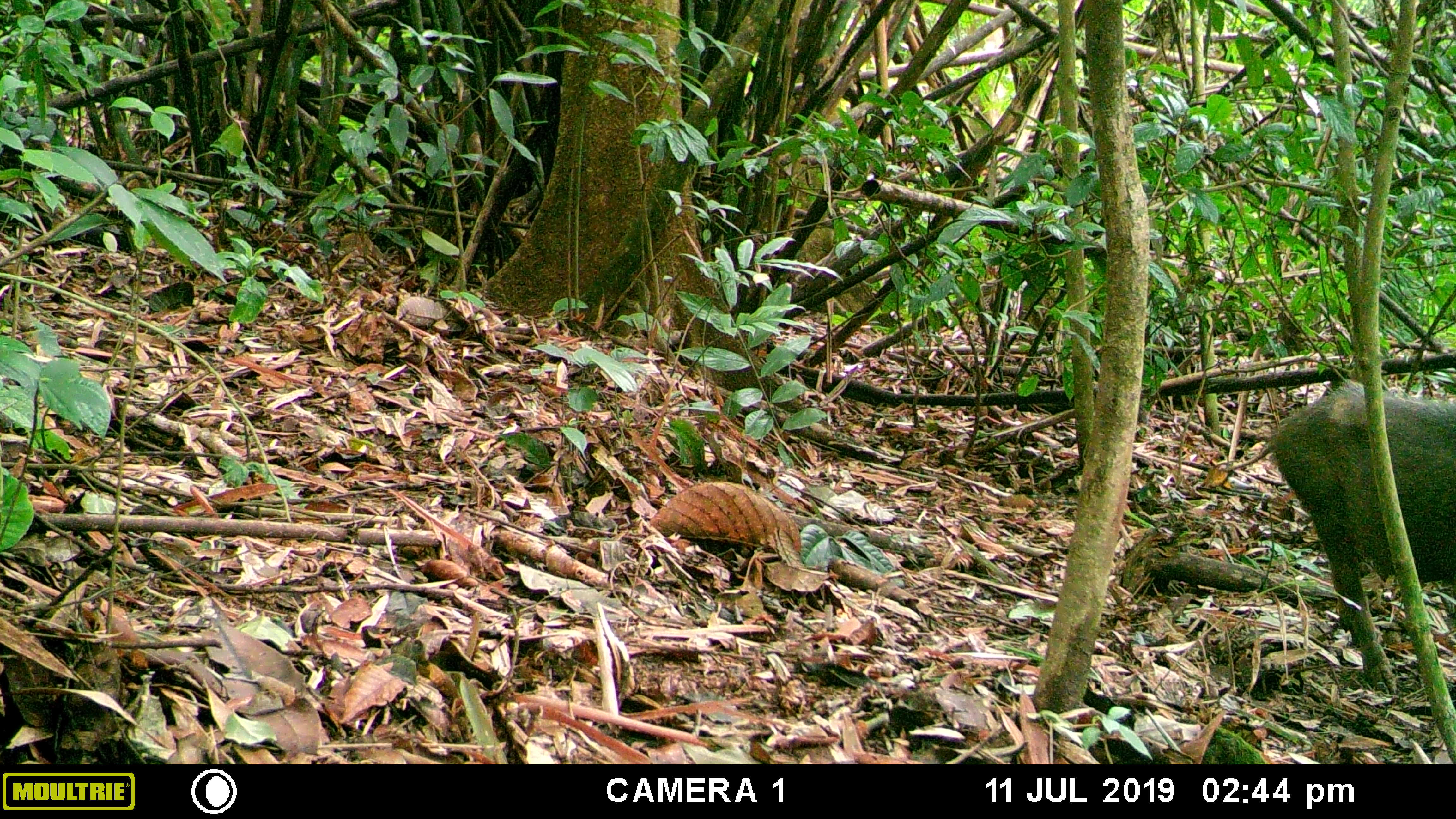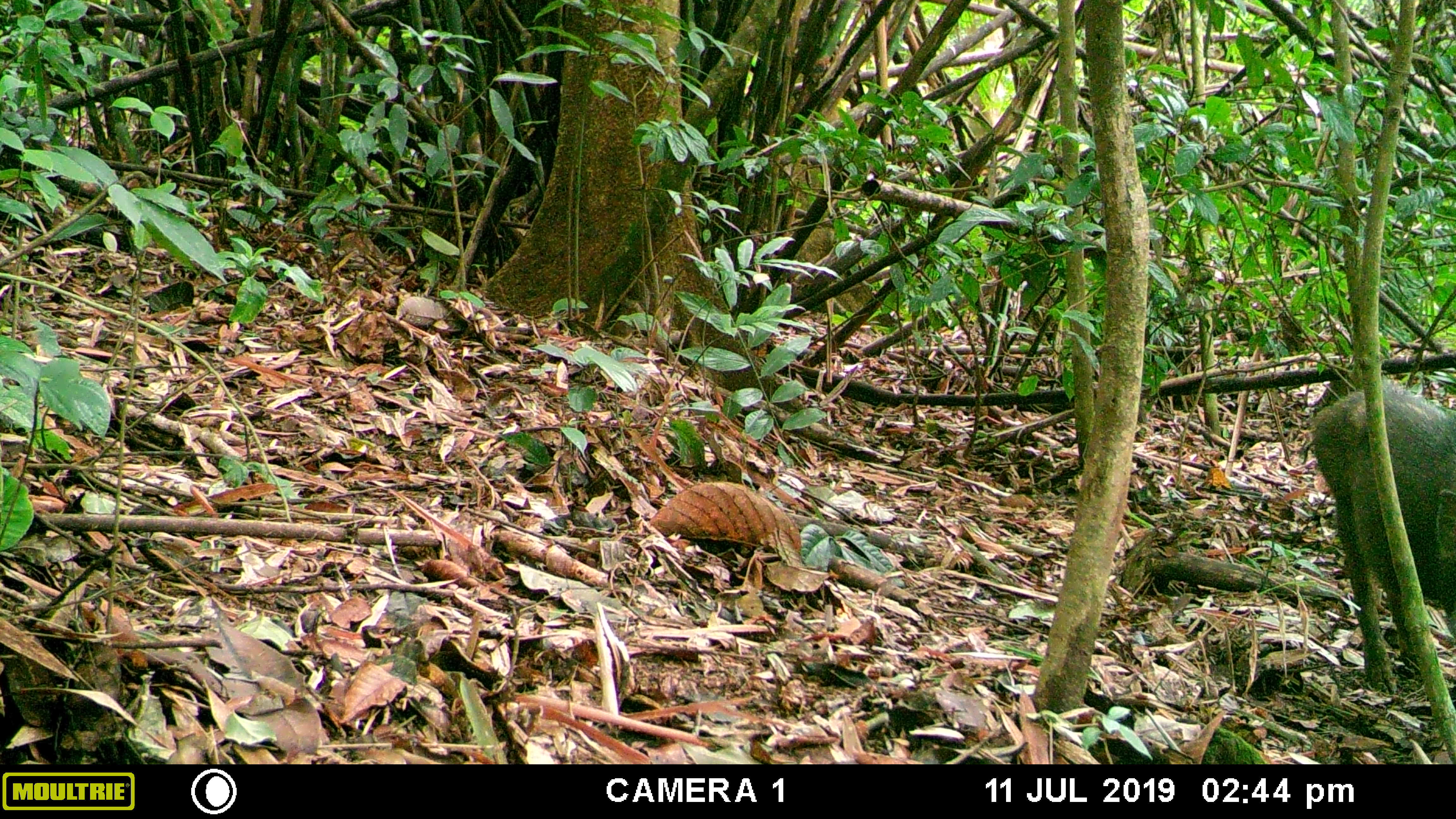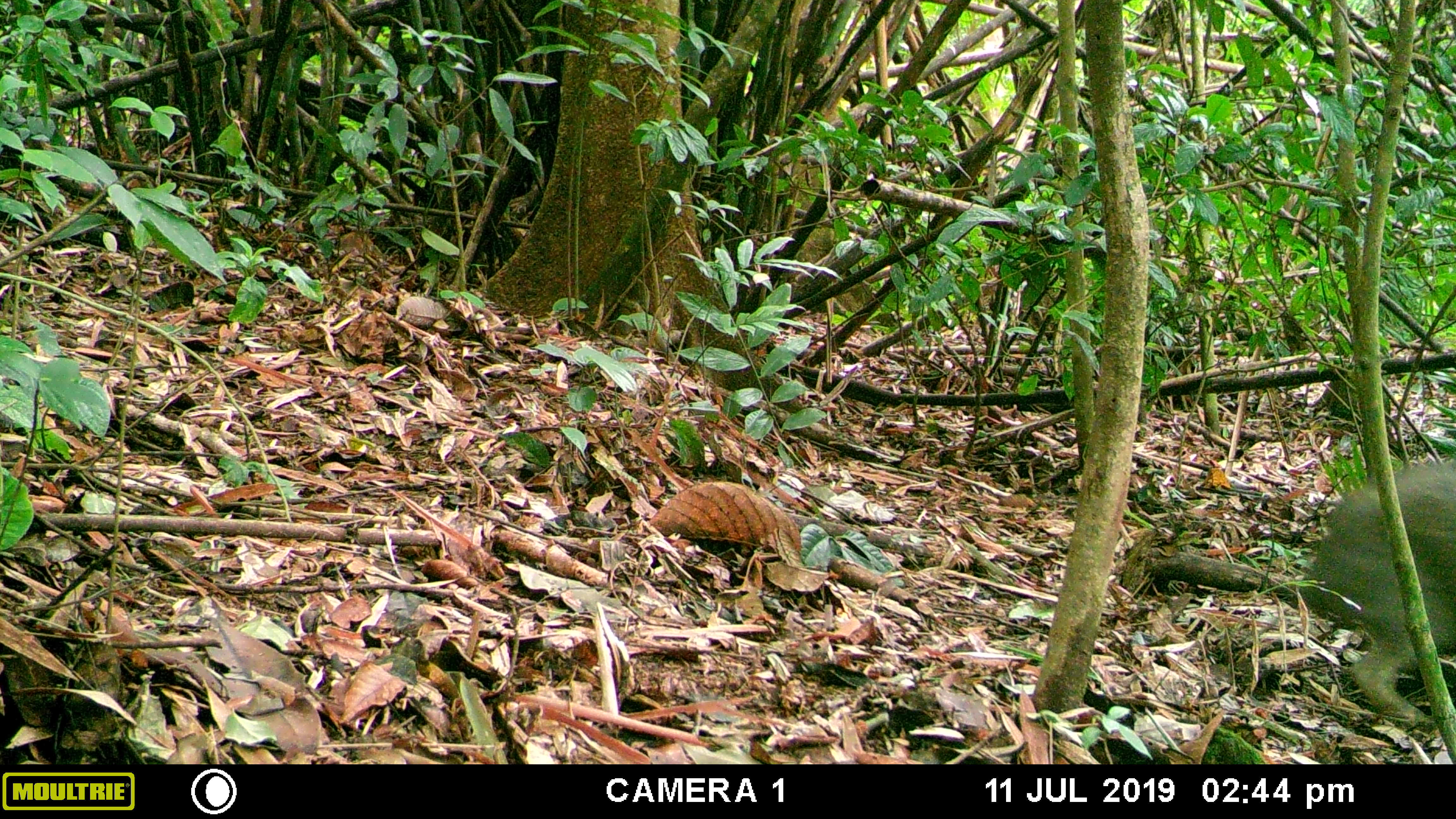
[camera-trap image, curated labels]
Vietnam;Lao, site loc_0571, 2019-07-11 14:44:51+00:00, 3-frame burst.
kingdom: Animalia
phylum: Chordata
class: Mammalia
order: Artiodactyla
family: Suidae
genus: Sus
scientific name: Sus scrofa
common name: eurasian wild pig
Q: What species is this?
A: Eurasian wild pig (Sus scrofa).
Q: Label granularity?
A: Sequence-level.